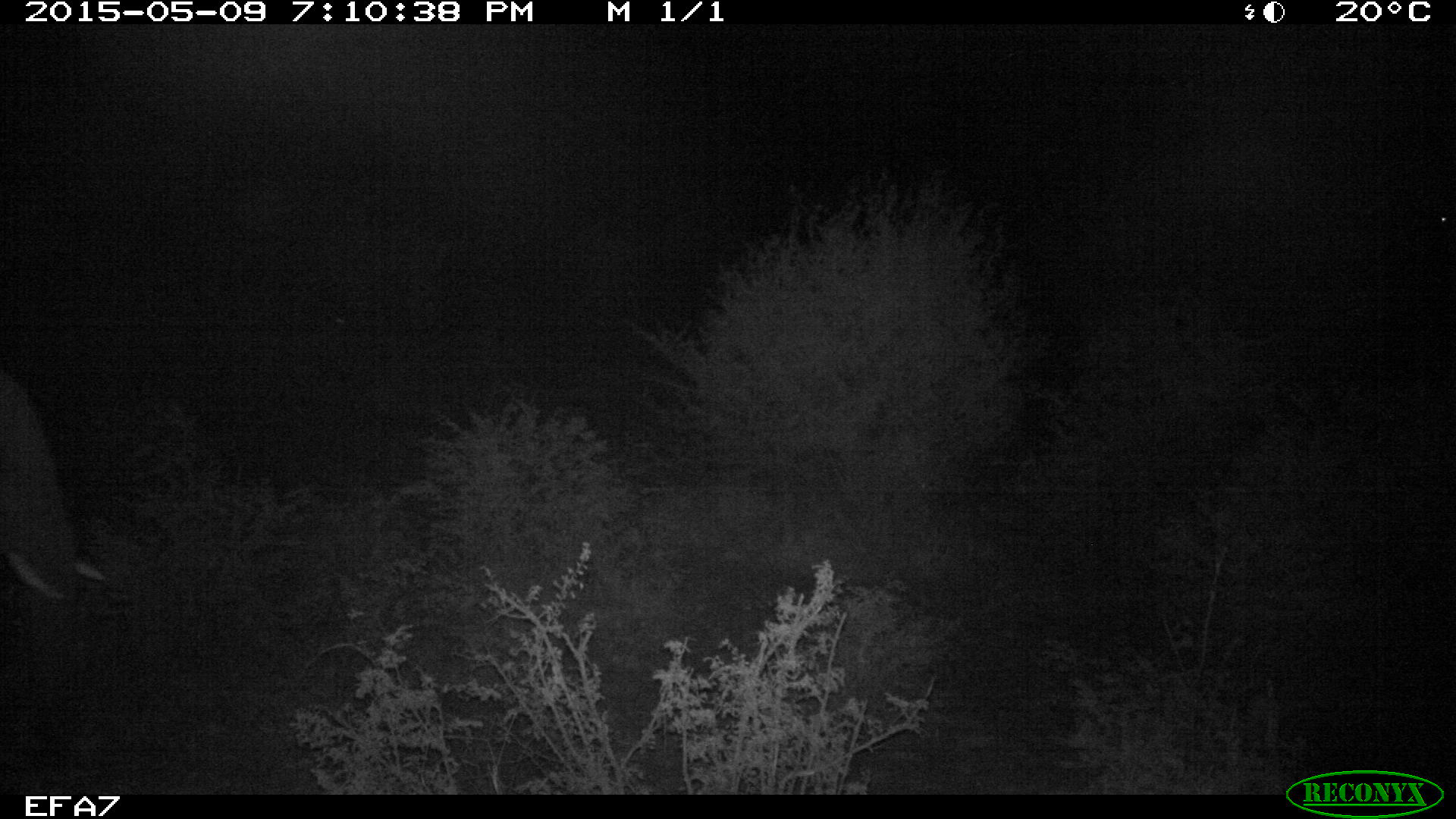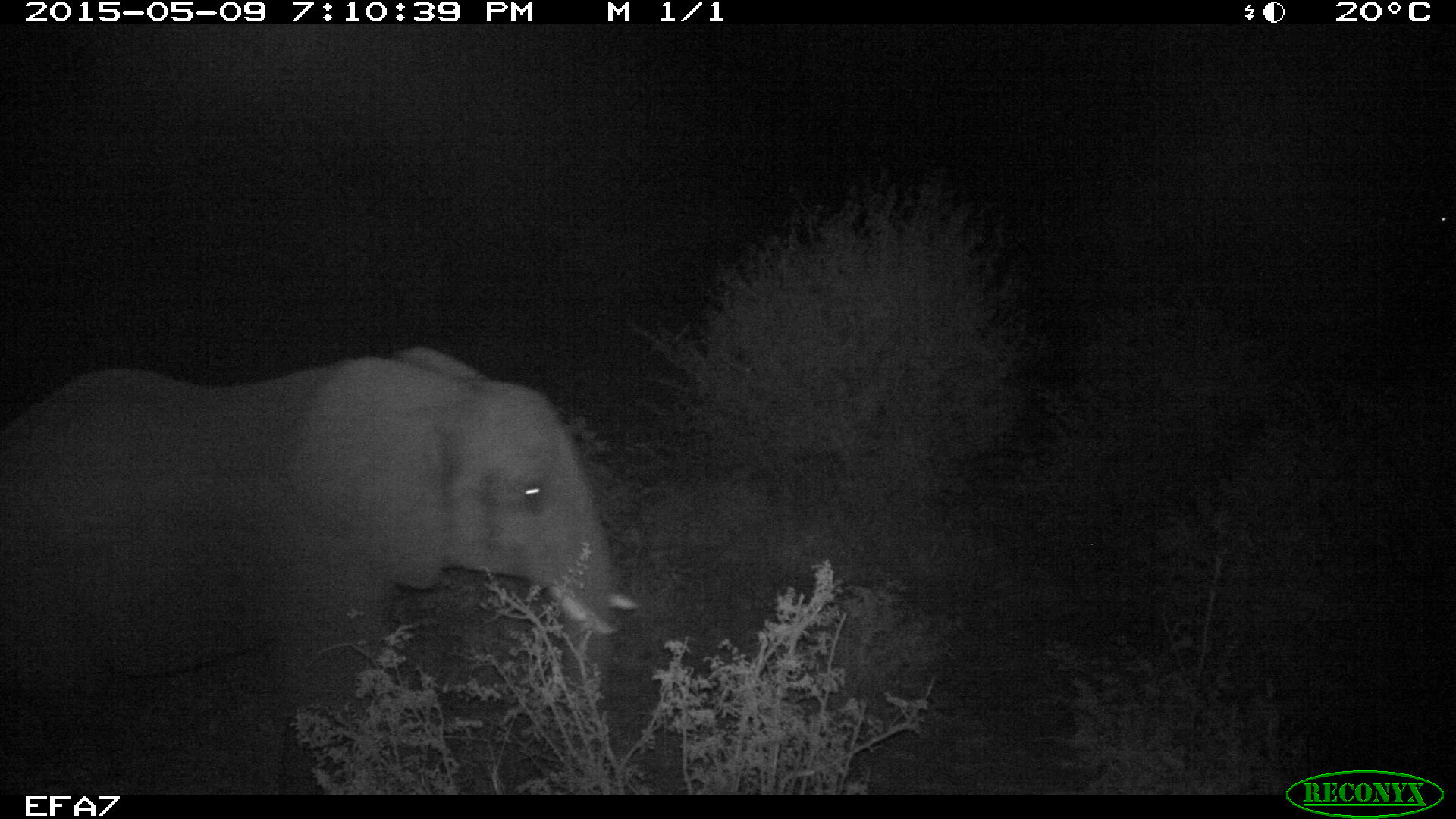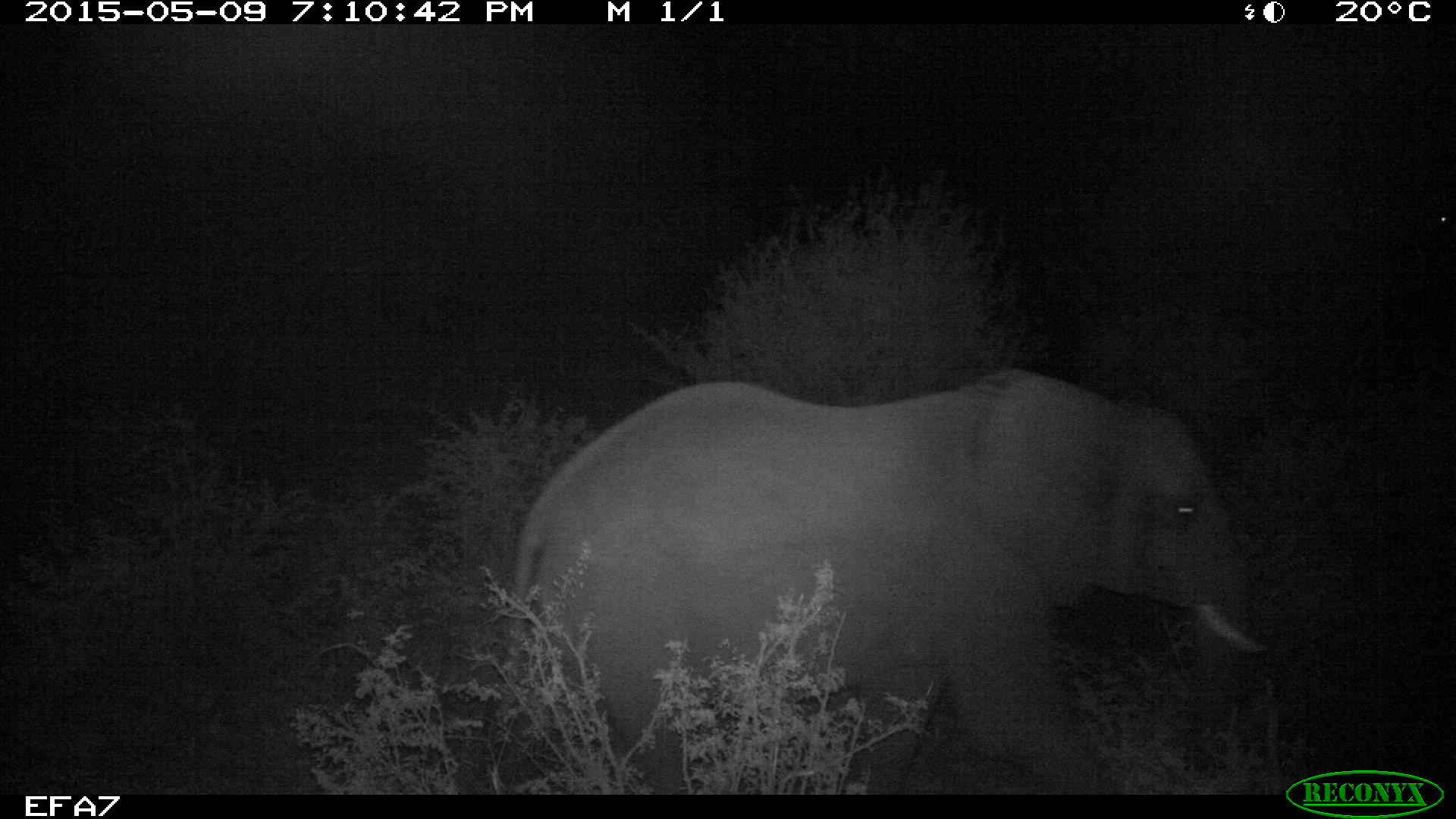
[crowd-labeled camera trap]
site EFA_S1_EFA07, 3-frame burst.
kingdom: Animalia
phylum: Chordata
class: Mammalia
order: Proboscidea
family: Elephantidae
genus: Loxodonta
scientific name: Loxodonta africana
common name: african bush elephant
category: elephant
Elephant (african bush elephant) (Loxodonta africana), count 1. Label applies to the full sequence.